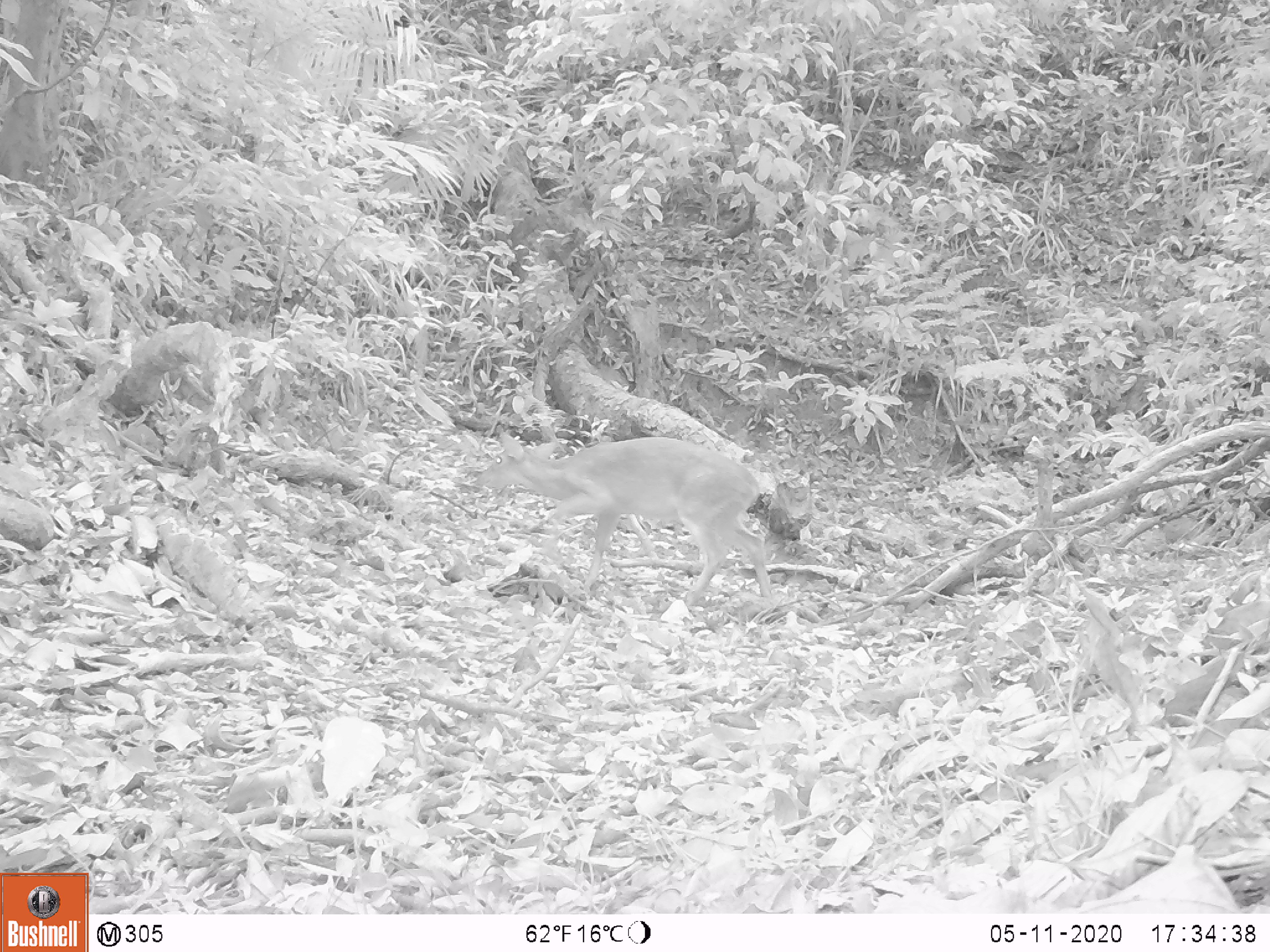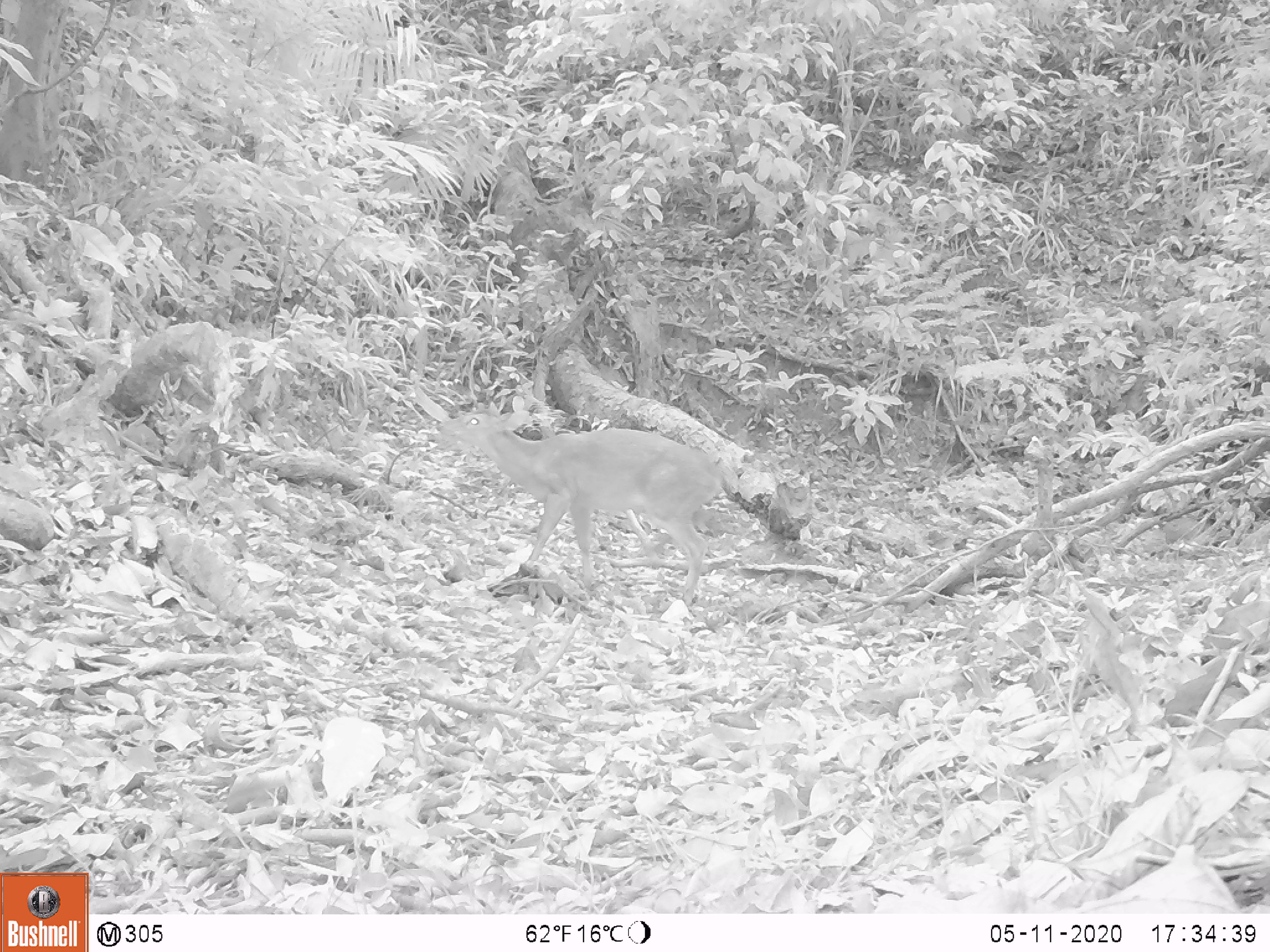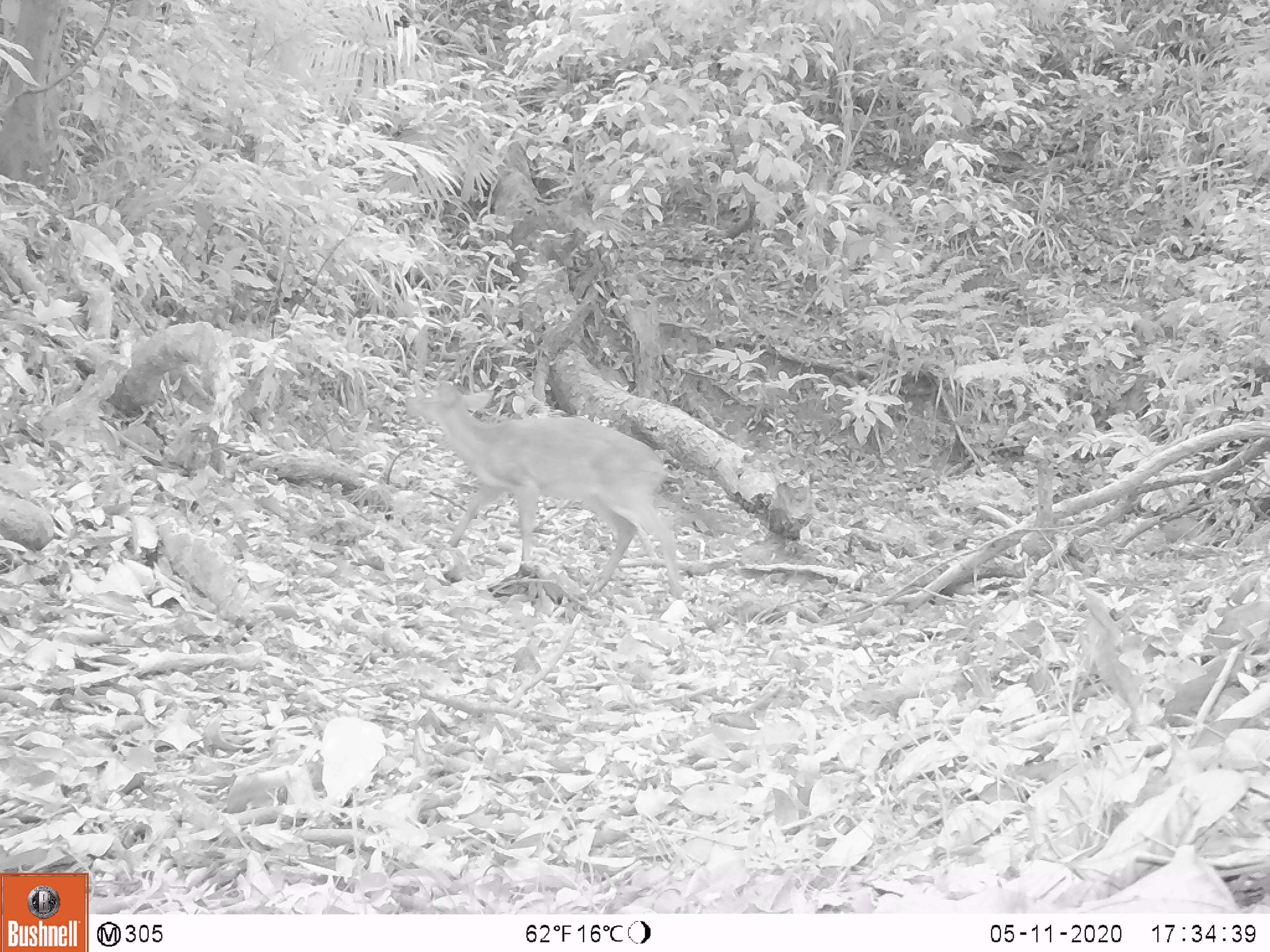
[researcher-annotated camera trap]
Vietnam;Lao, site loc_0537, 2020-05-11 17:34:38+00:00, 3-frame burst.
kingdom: Animalia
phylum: Chordata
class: Mammalia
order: Artiodactyla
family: Cervidae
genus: Muntiacus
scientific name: Muntiacus vuquangensis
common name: large-antlered muntjac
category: large antlered muntjac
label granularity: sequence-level